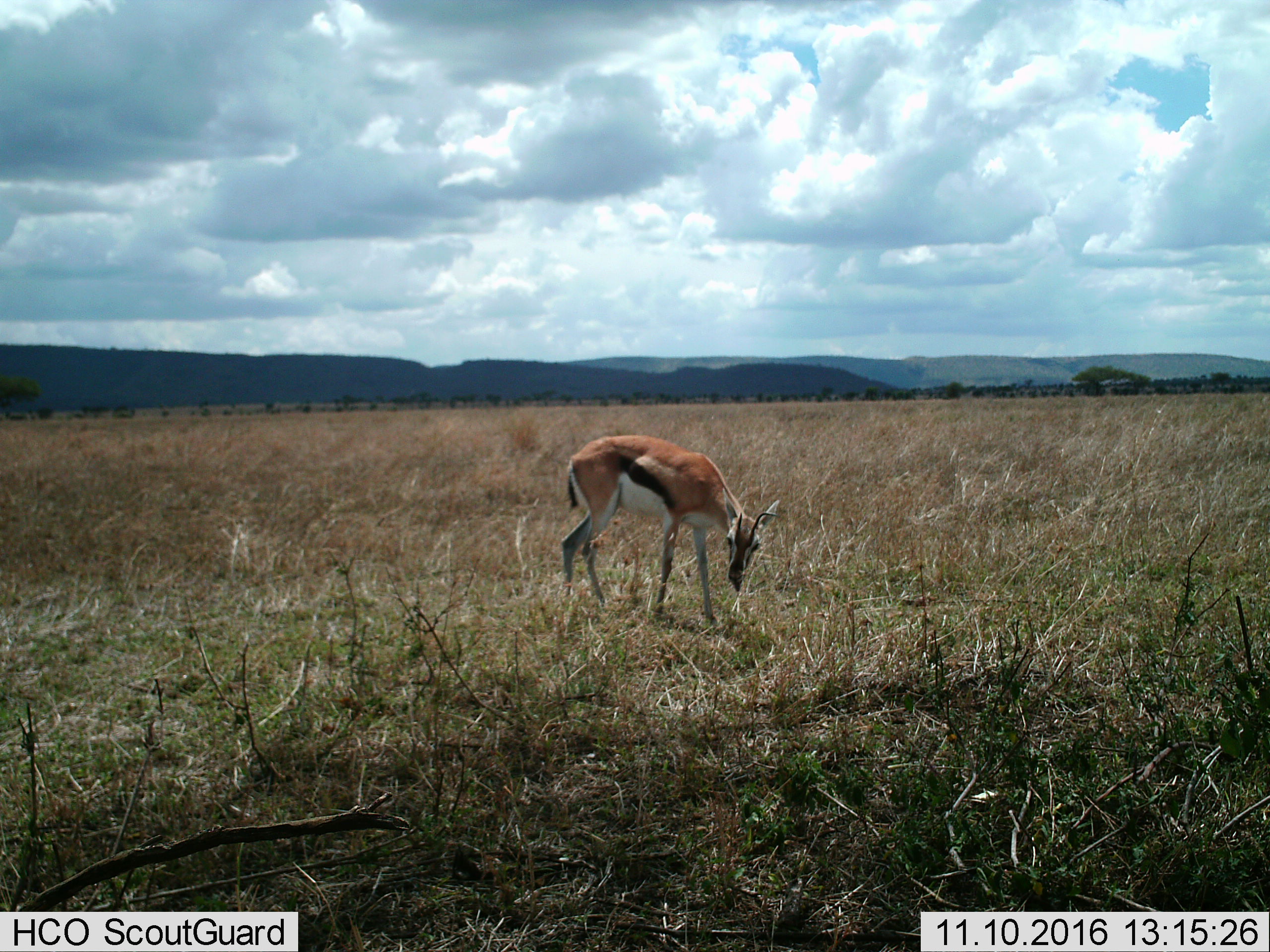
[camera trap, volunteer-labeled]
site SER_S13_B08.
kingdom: Animalia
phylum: Chordata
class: Mammalia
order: Artiodactyla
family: Bovidae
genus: Eudorcas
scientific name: Eudorcas thomsonii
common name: thomson's gazelle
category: gazellethomsons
Gazellethomsons (thomson's gazelle) (Eudorcas thomsonii), count 1. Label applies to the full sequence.